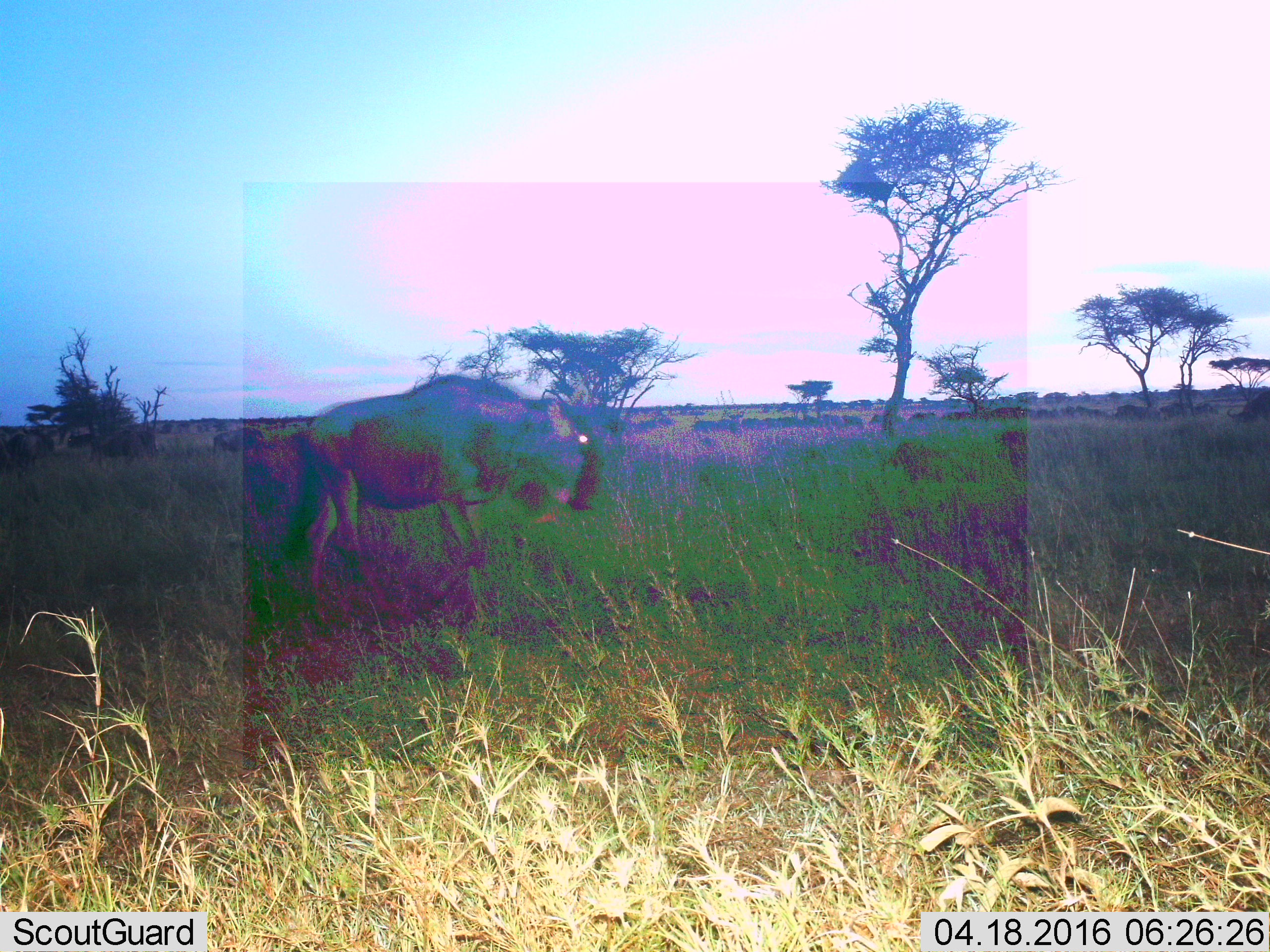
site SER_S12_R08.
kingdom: Animalia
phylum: Chordata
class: Mammalia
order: Artiodactyla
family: Bovidae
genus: Connochaetes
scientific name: Connochaetes taurinus taurinus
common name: blue wildebeest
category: wildebeestblue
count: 1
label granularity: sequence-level